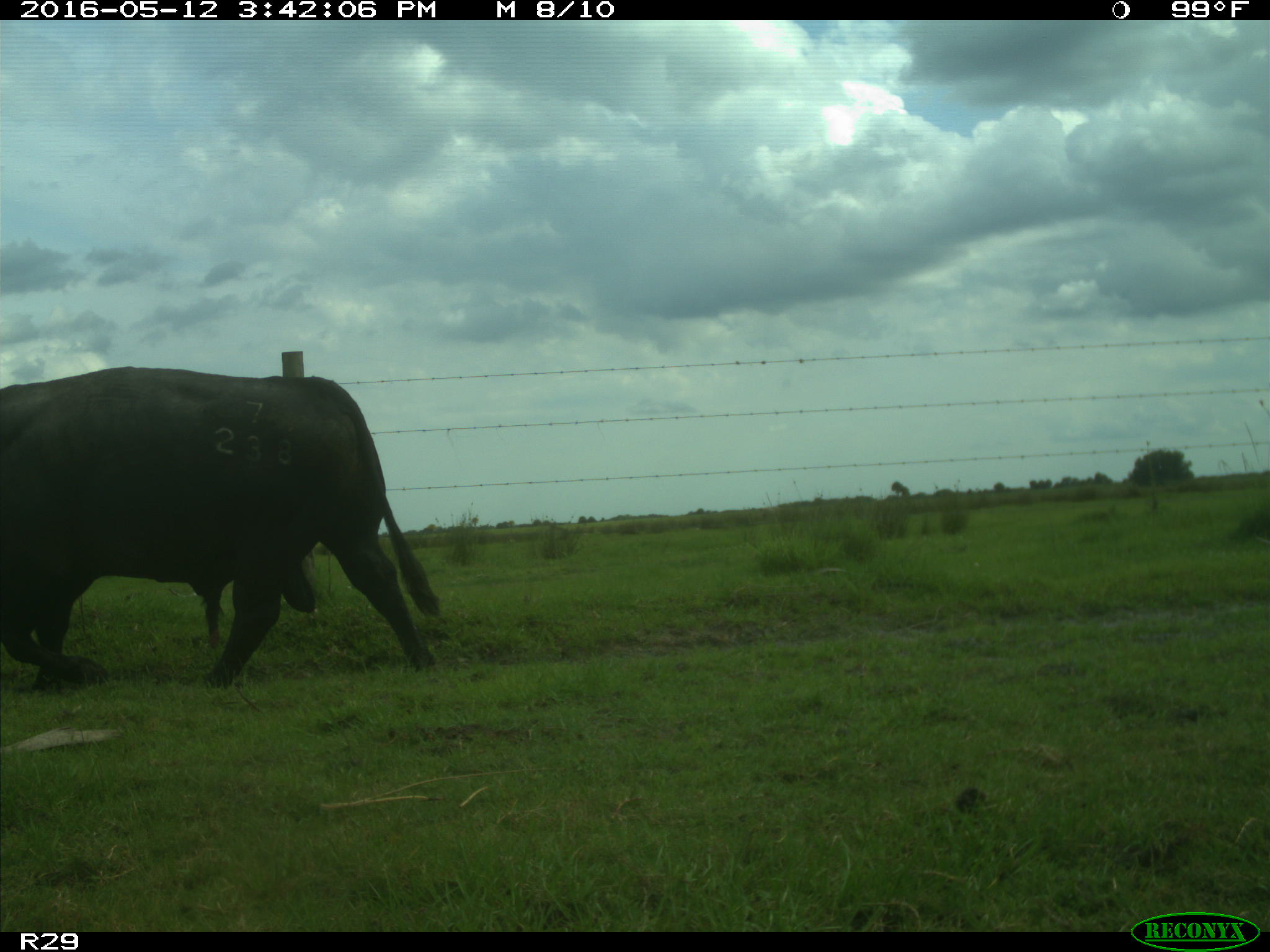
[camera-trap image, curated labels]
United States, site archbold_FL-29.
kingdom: Animalia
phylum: Chordata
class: Mammalia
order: Artiodactyla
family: Bovidae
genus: Bos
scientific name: Bos taurus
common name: domestic cow